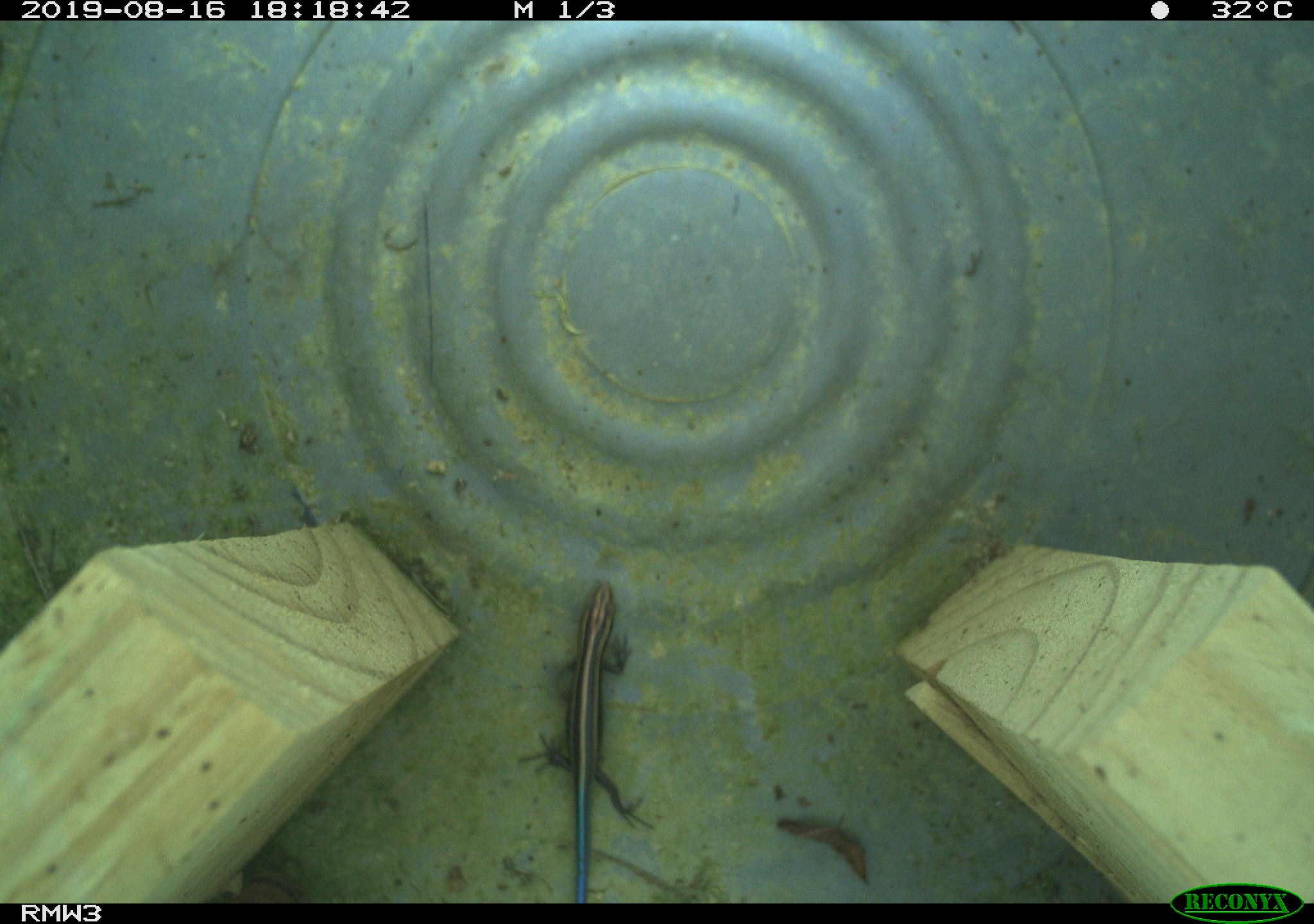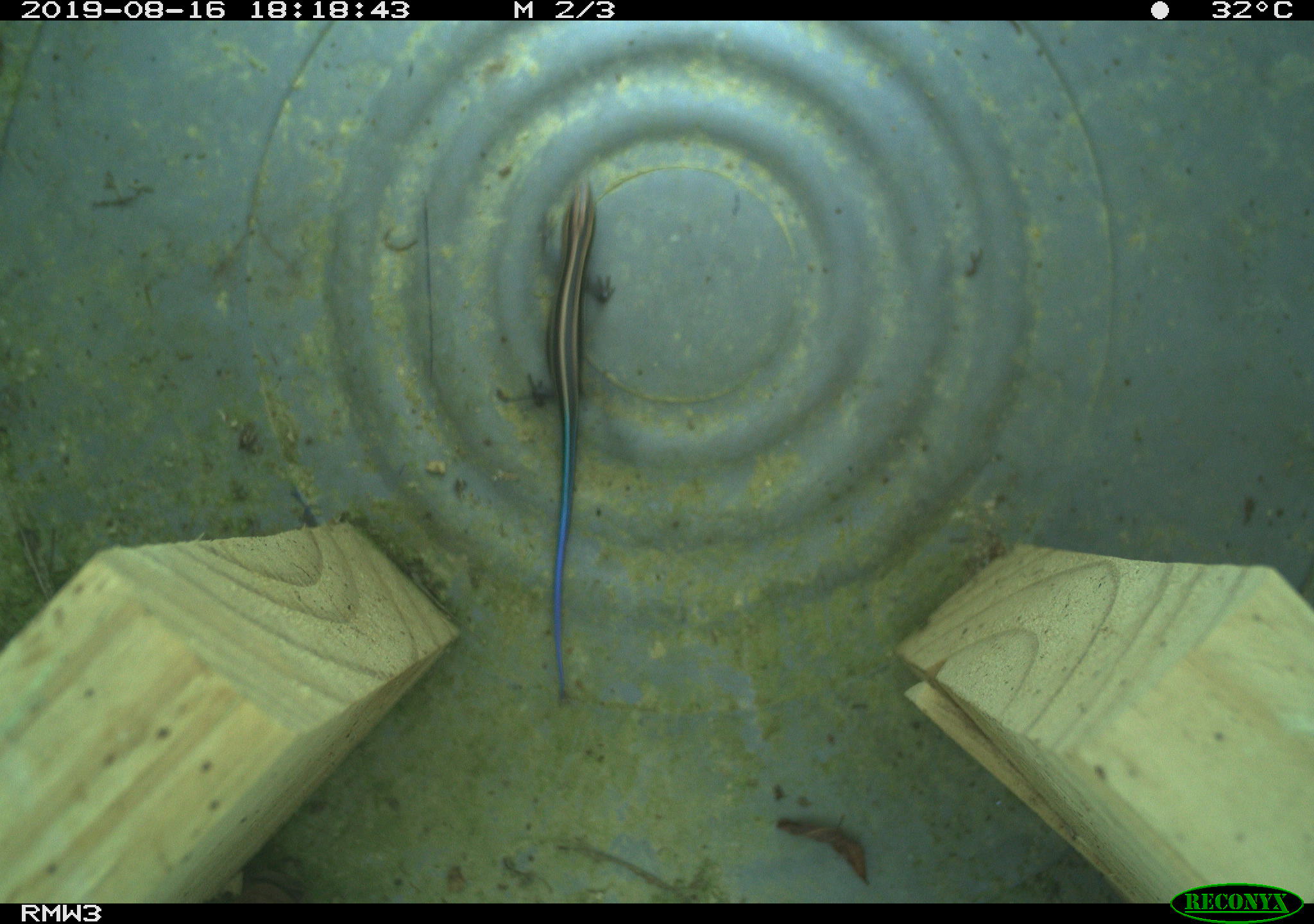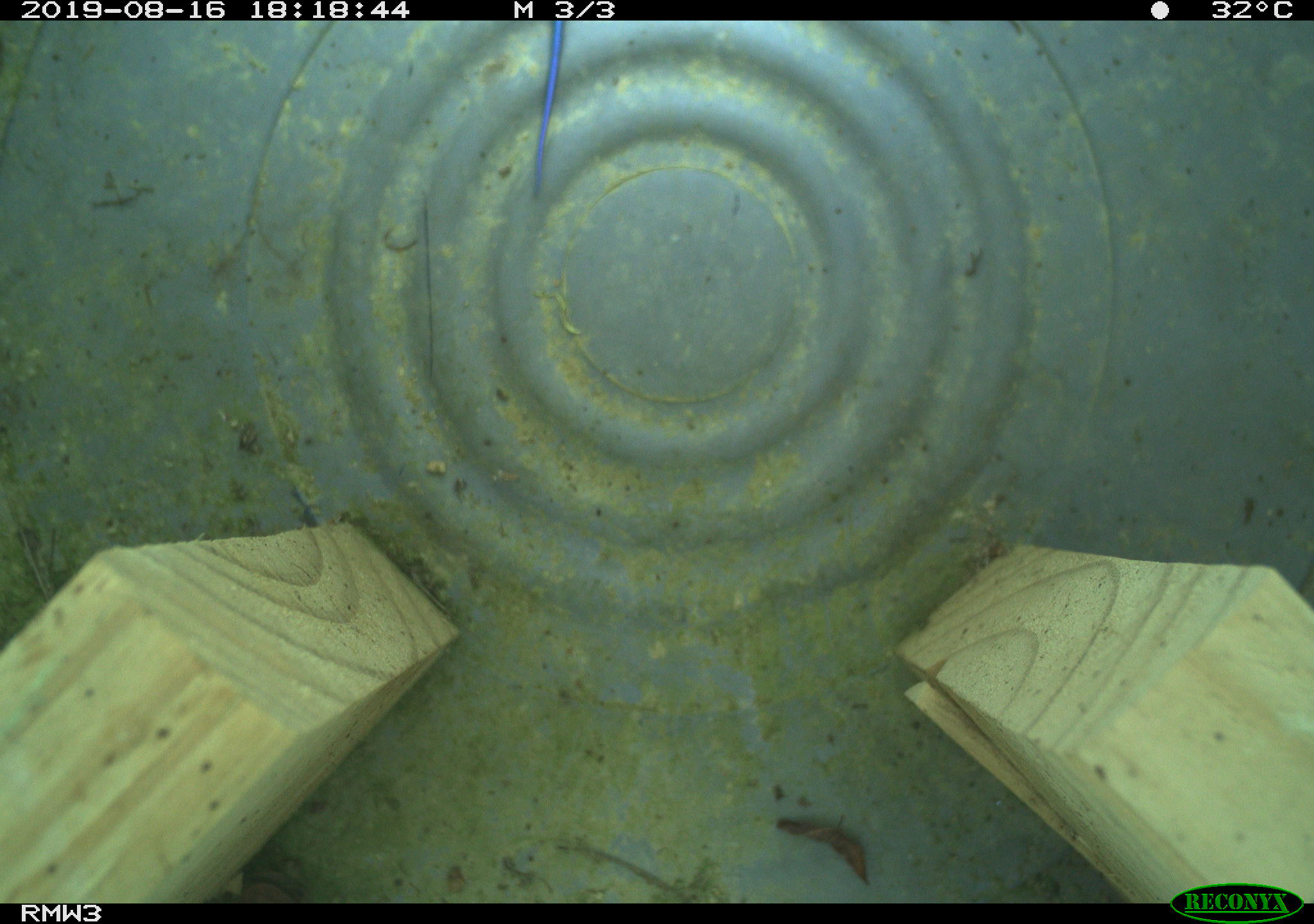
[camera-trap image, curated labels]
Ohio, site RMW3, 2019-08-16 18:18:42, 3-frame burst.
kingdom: Animalia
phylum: Chordata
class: Reptilia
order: Squamata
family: Scincidae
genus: Plestiodon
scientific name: Plestiodon fasciatus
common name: common five-lined skink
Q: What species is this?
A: Common five-lined skink (Plestiodon fasciatus).